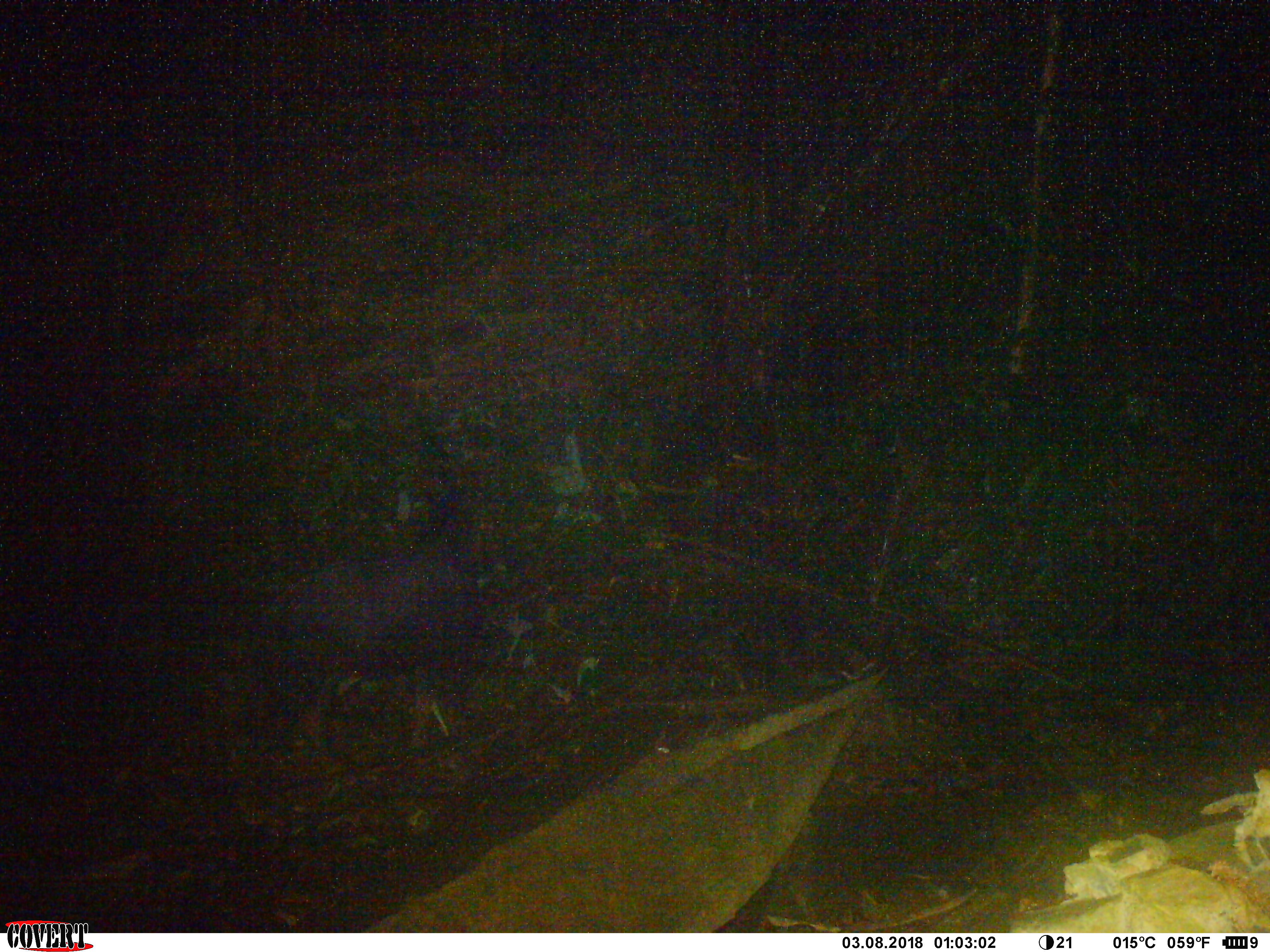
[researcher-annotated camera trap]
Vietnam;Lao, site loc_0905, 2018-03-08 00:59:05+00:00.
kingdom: Animalia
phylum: Chordata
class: Mammalia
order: Artiodactyla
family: Bovidae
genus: Capricornis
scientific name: Capricornis sumatraensis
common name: chinese serow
Chinese serow (Capricornis sumatraensis). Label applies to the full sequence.